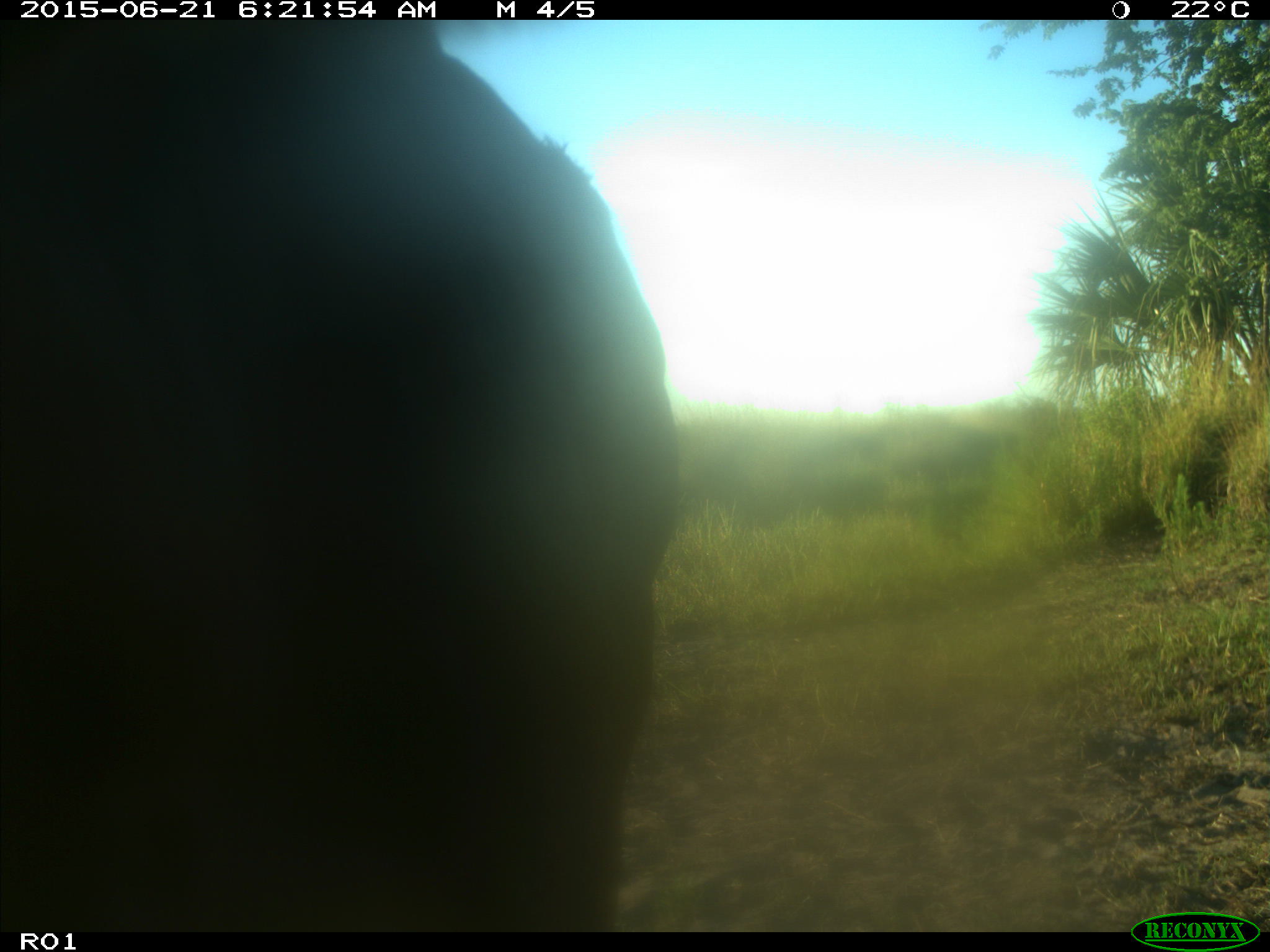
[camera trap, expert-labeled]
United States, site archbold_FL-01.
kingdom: Animalia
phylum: Chordata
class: Mammalia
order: Artiodactyla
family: Bovidae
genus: Bos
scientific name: Bos taurus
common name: domestic cow